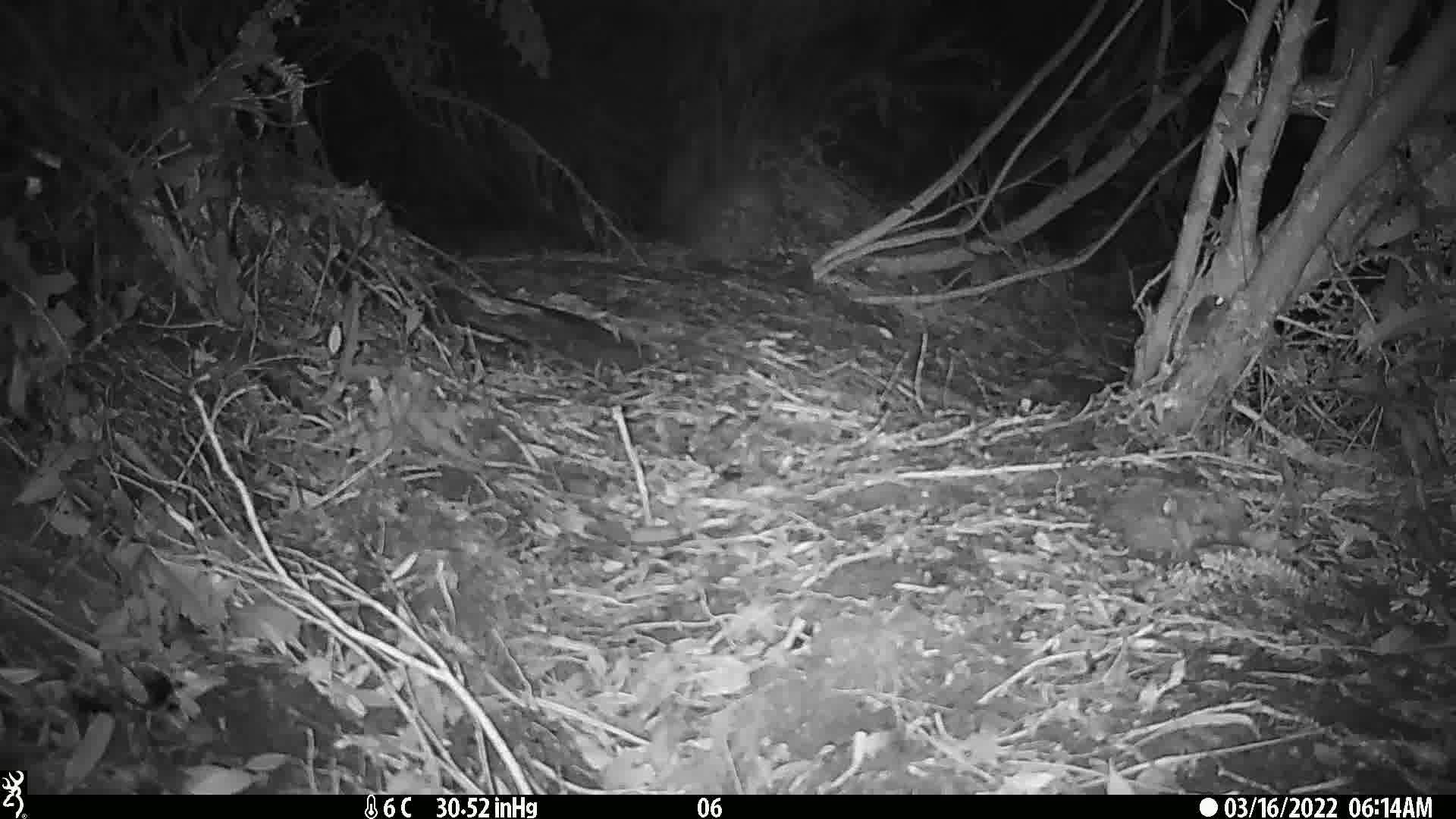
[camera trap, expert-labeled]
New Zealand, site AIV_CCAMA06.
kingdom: Animalia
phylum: Chordata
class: Mammalia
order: Rodentia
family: Muridae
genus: Mus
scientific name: Mus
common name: mouse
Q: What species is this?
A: Mouse (Mus).